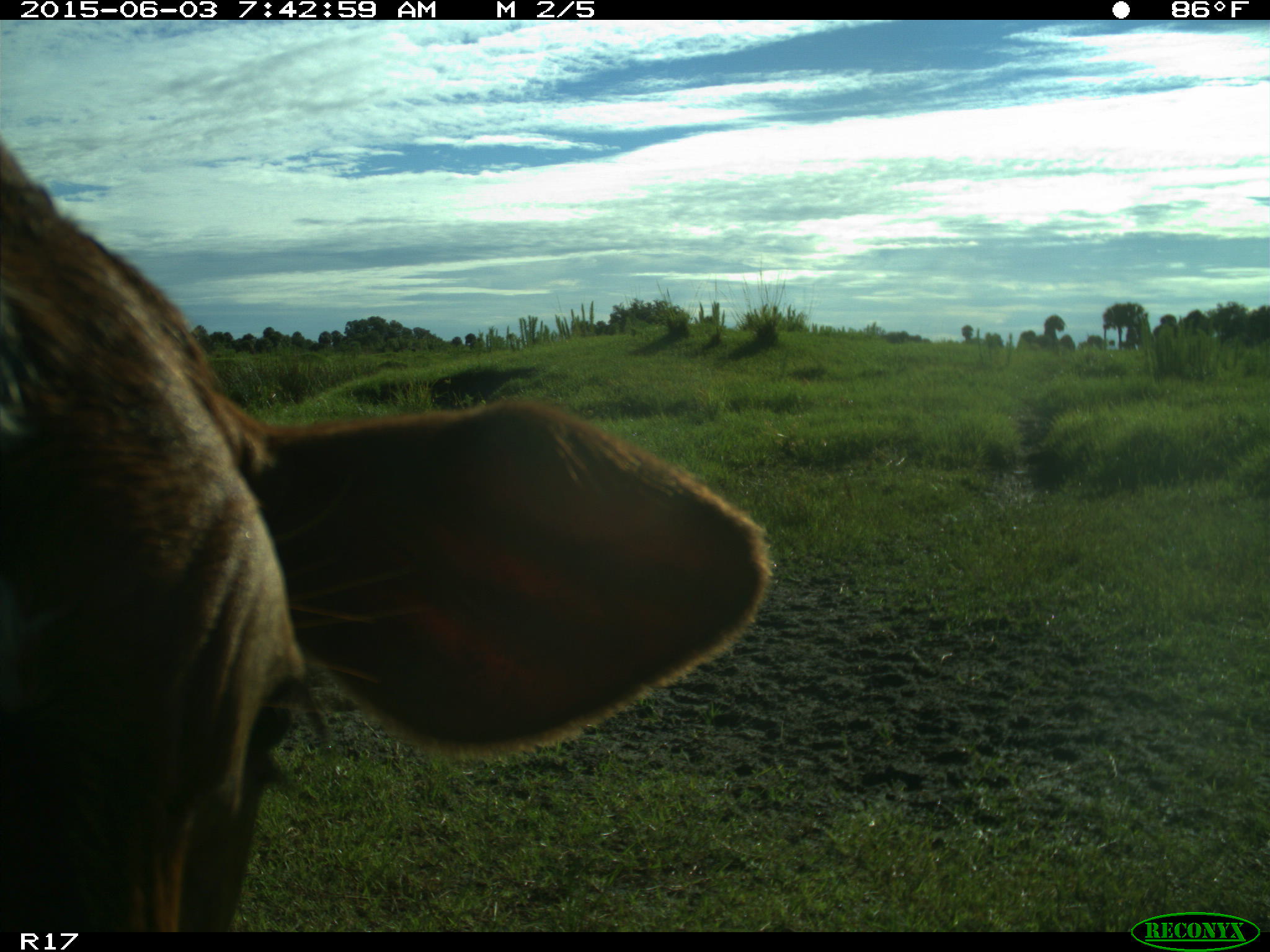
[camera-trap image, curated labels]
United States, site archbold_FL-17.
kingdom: Animalia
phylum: Chordata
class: Mammalia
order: Artiodactyla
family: Bovidae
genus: Bos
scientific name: Bos taurus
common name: domestic cow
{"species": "Bos taurus (domestic cow)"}